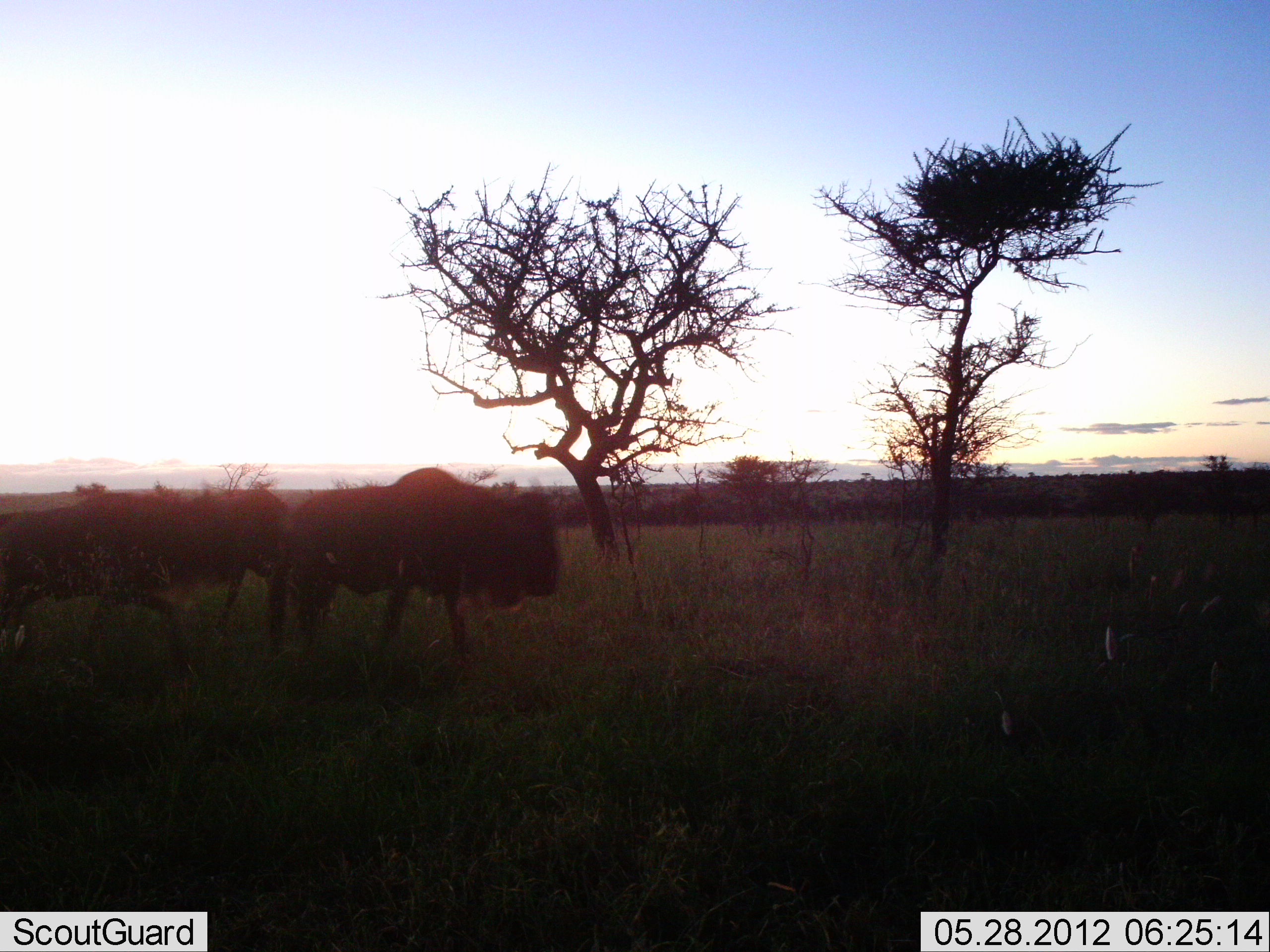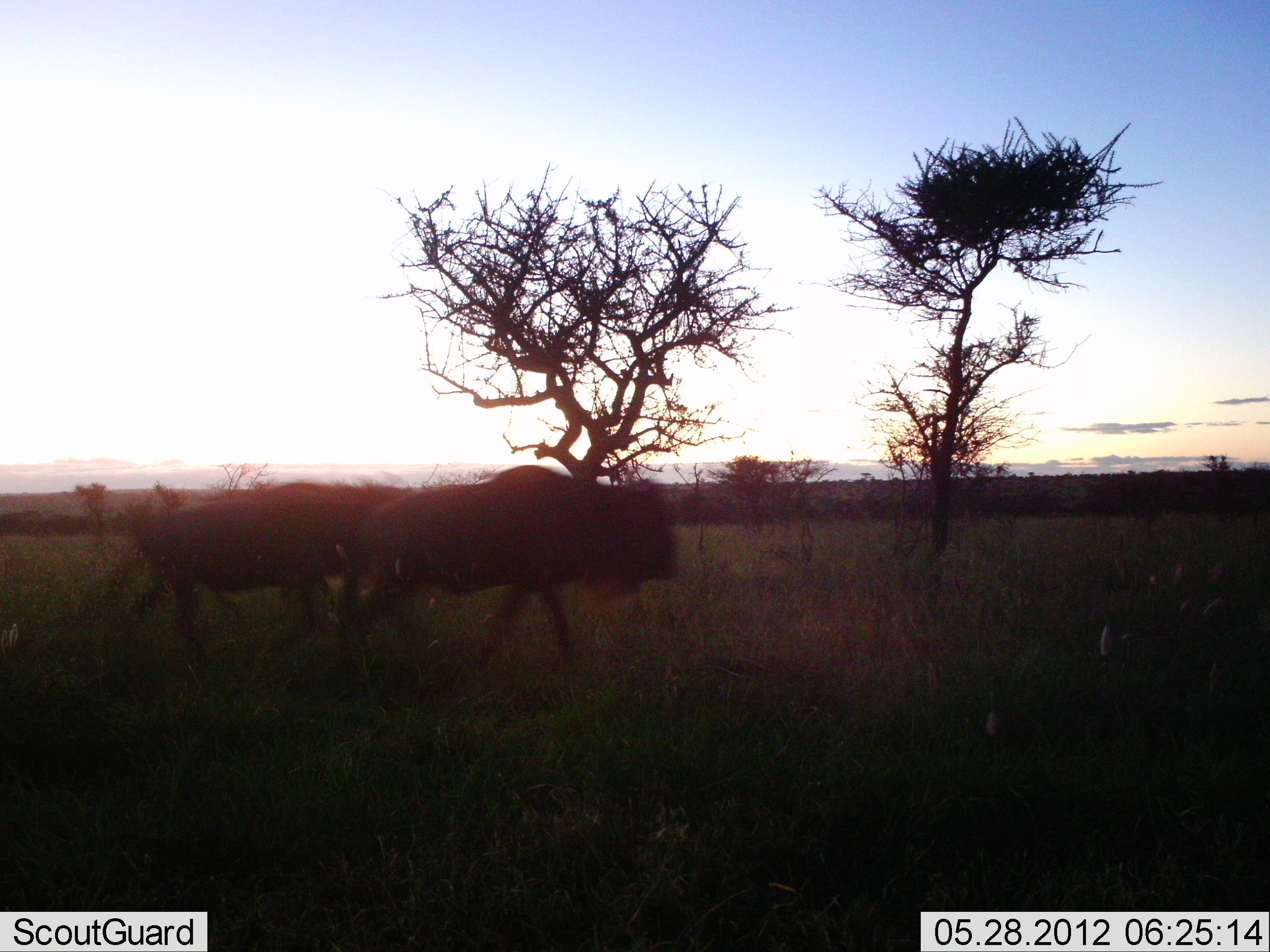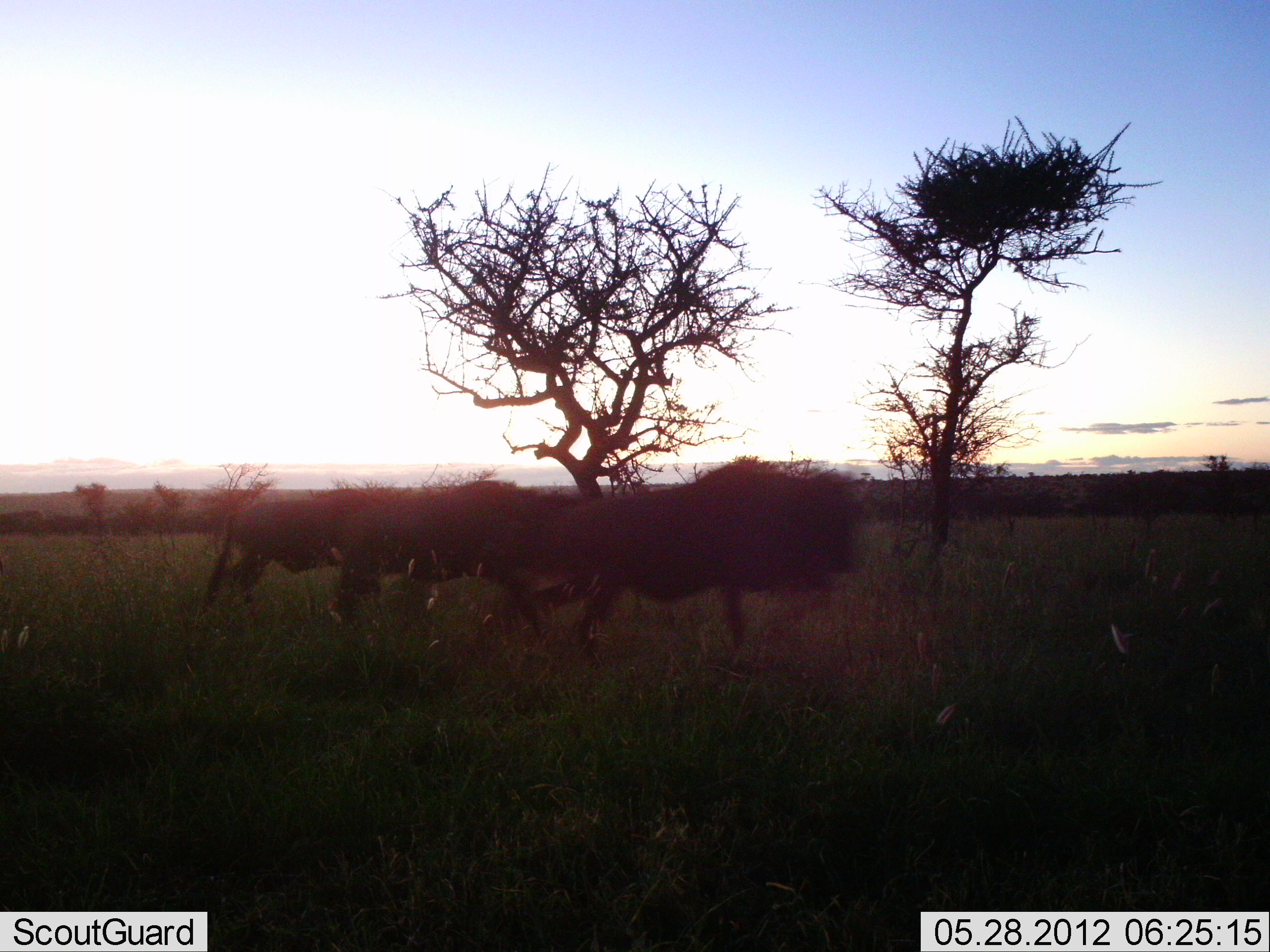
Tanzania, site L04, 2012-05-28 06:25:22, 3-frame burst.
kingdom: Animalia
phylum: Chordata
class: Mammalia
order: Artiodactyla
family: Bovidae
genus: Connochaetes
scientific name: Connochaetes taurinus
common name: blue wildebeest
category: wildebeest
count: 3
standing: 0%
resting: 0%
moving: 100%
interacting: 0%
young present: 0%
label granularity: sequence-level